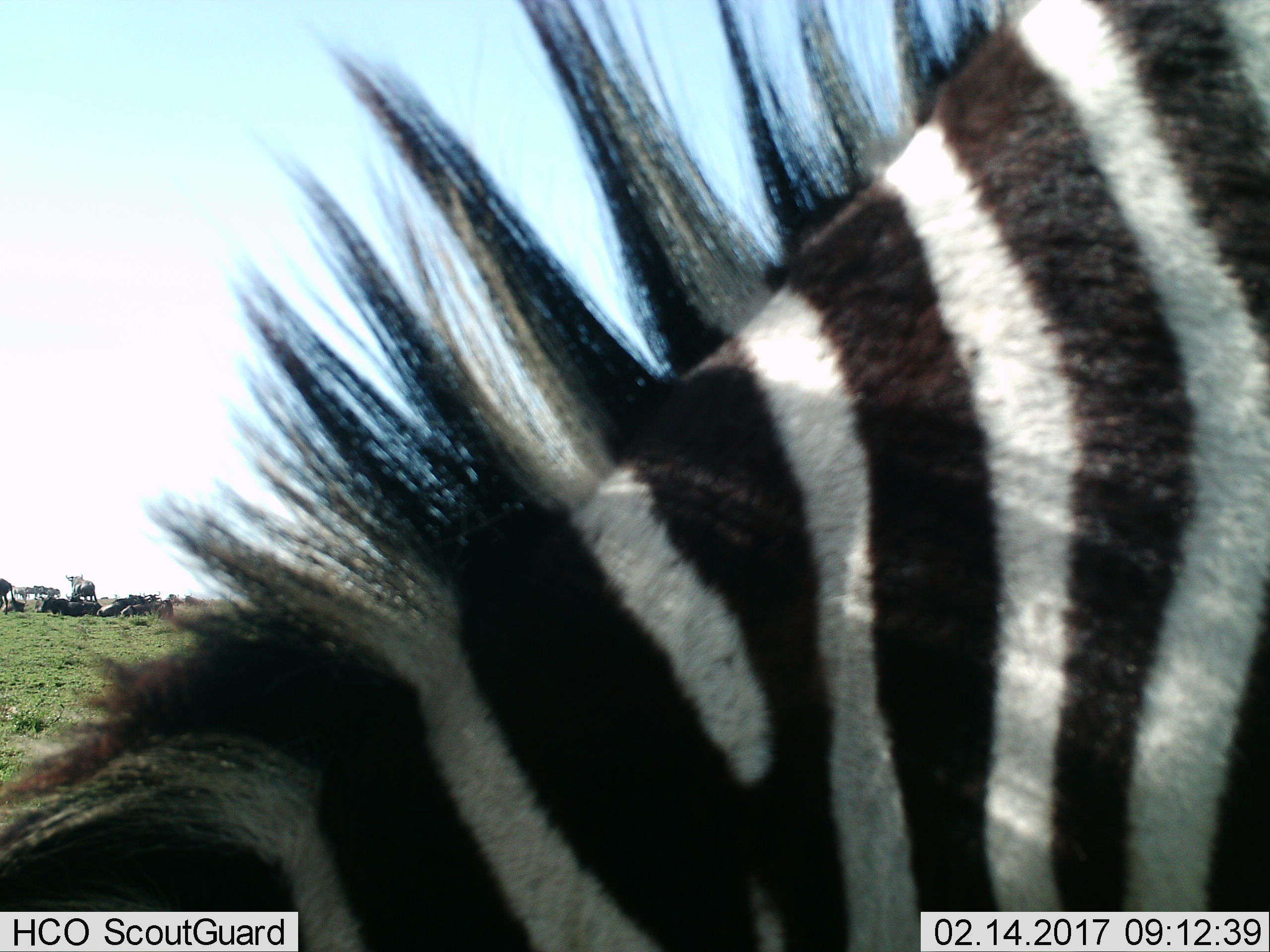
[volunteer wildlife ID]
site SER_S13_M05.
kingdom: Animalia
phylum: Chordata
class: Mammalia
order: Perissodactyla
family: Equidae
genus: Equus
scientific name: Equus quagga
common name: plains zebra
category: zebraplains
Zebraplains (plains zebra) (Equus quagga), count 1. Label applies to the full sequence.